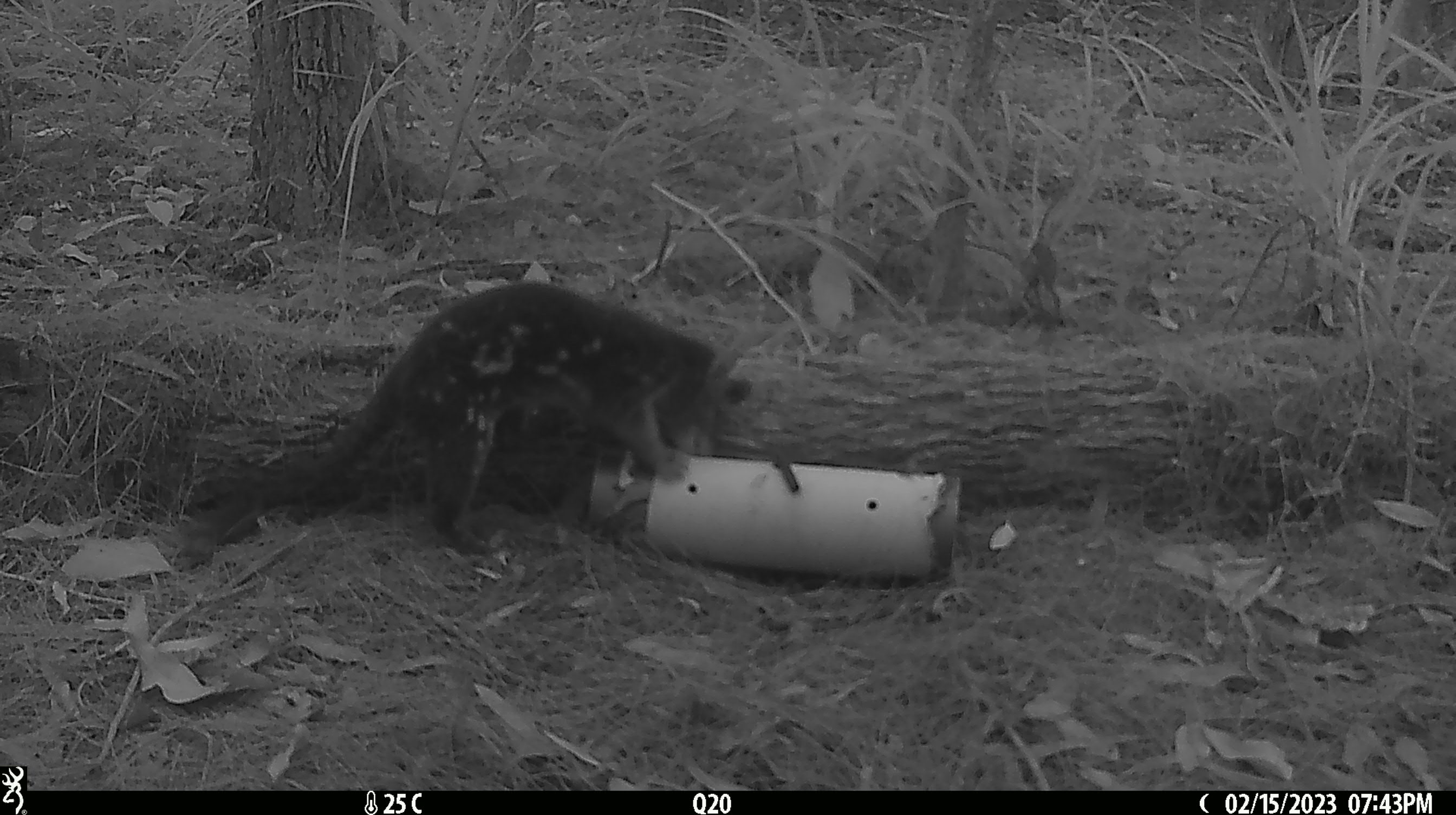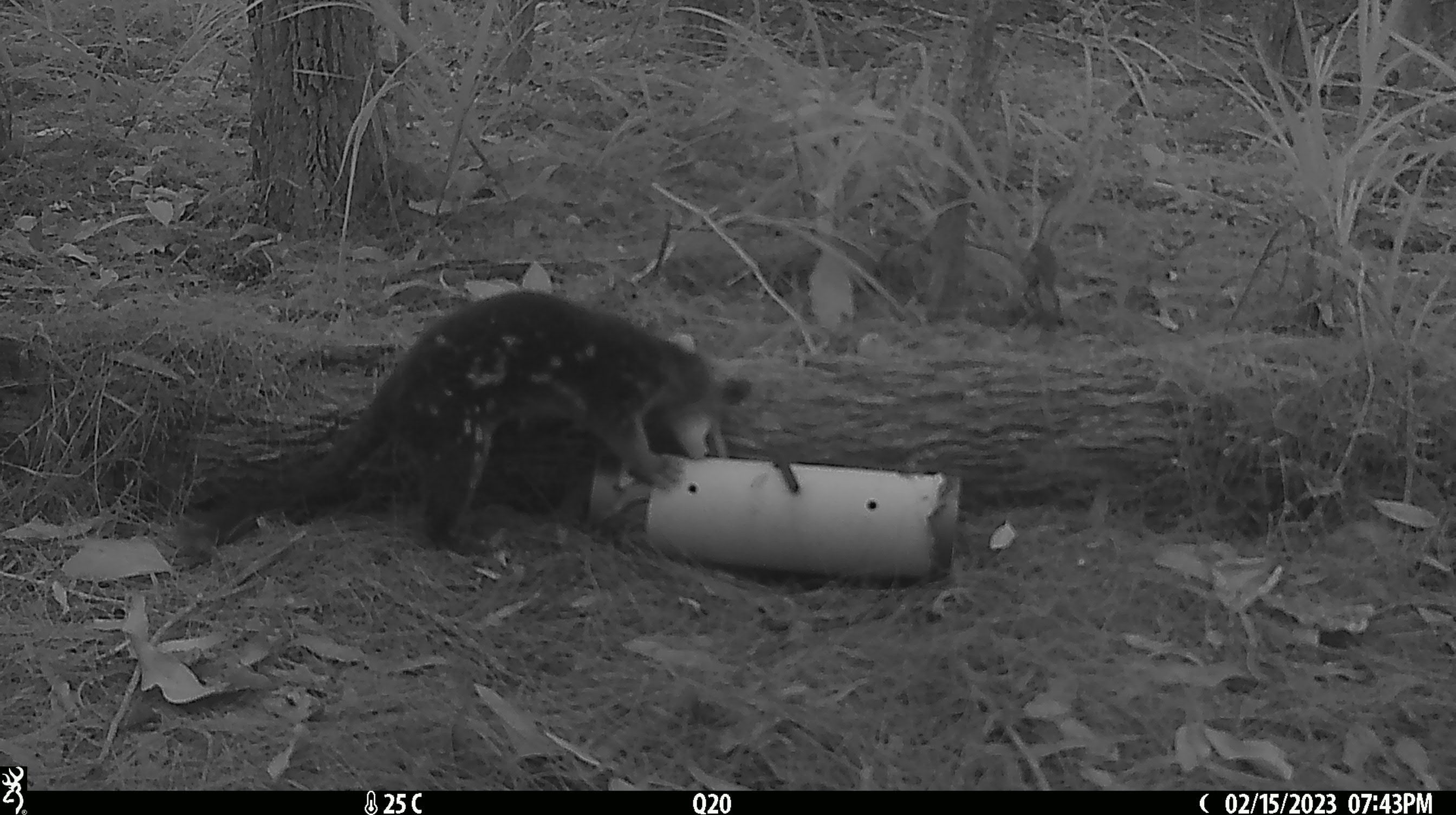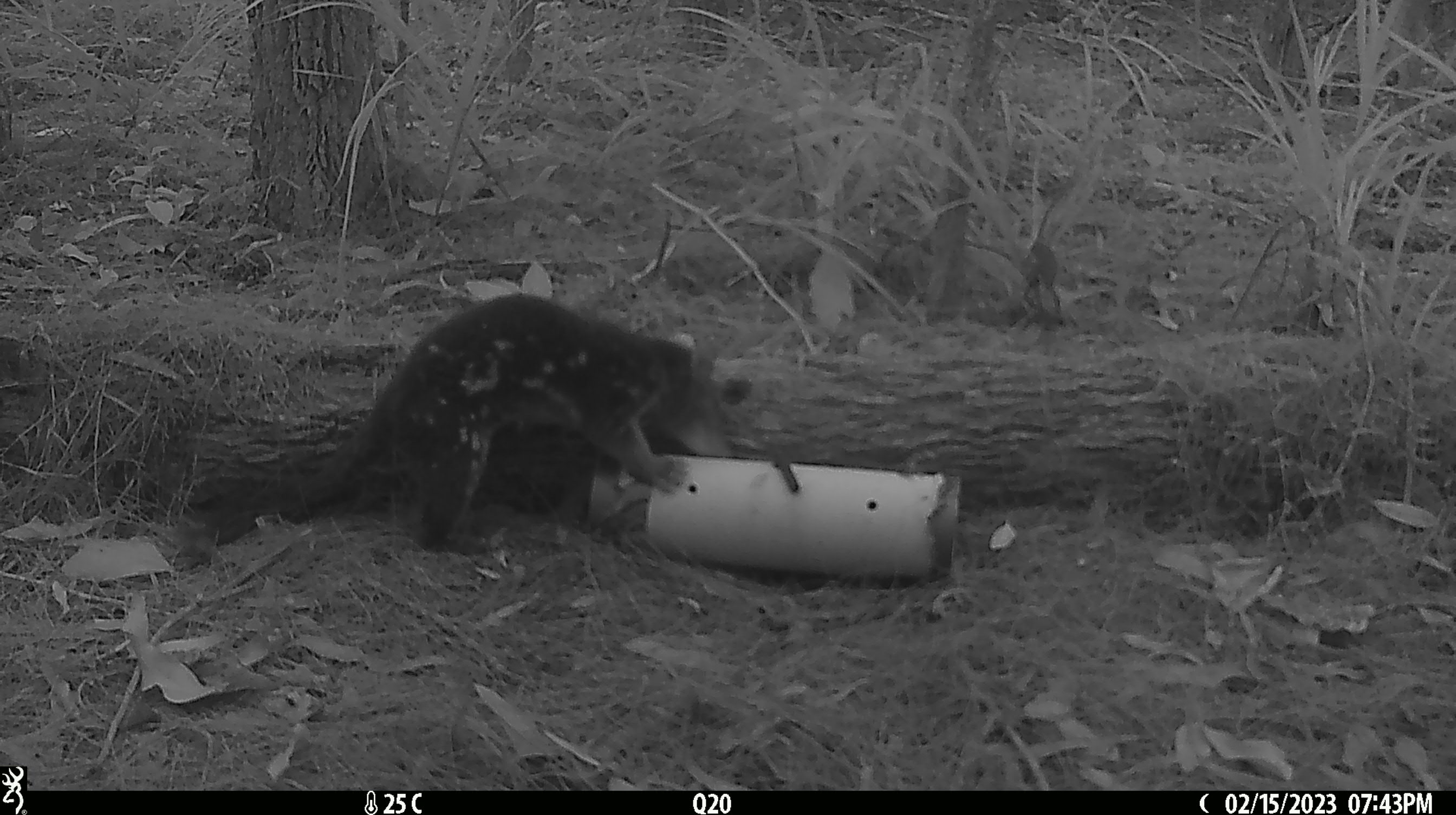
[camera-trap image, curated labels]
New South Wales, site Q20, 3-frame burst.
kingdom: Animalia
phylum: Chordata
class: Mammalia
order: Dasyuromorphia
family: Dasyuridae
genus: Dasyurus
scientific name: Dasyurus maculatus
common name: spotted-tailed quoll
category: quoll